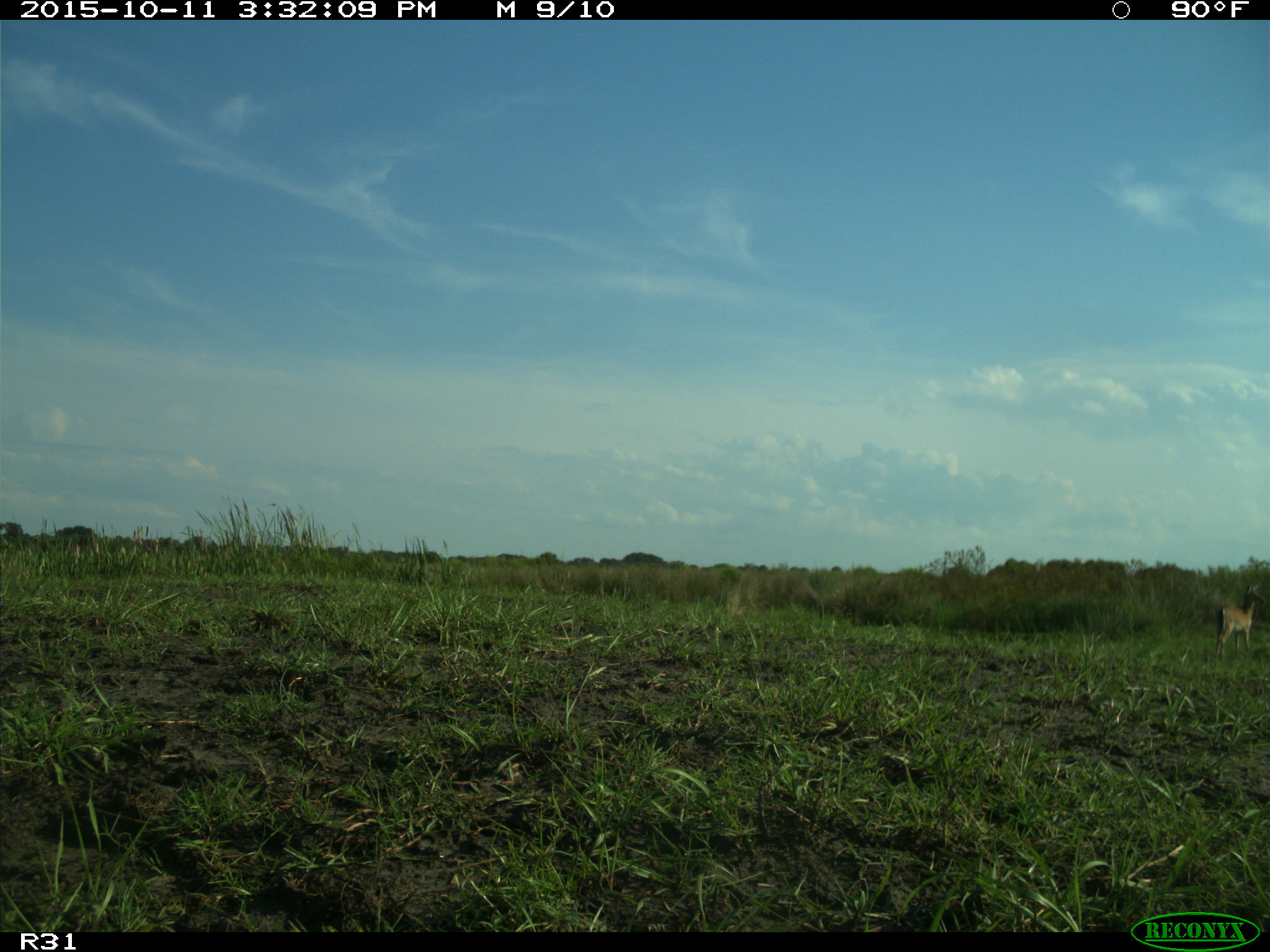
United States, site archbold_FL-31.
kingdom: Animalia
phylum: Chordata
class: Mammalia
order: Artiodactyla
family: Cervidae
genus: Odocoileus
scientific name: Odocoileus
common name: deer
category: unidentified deer